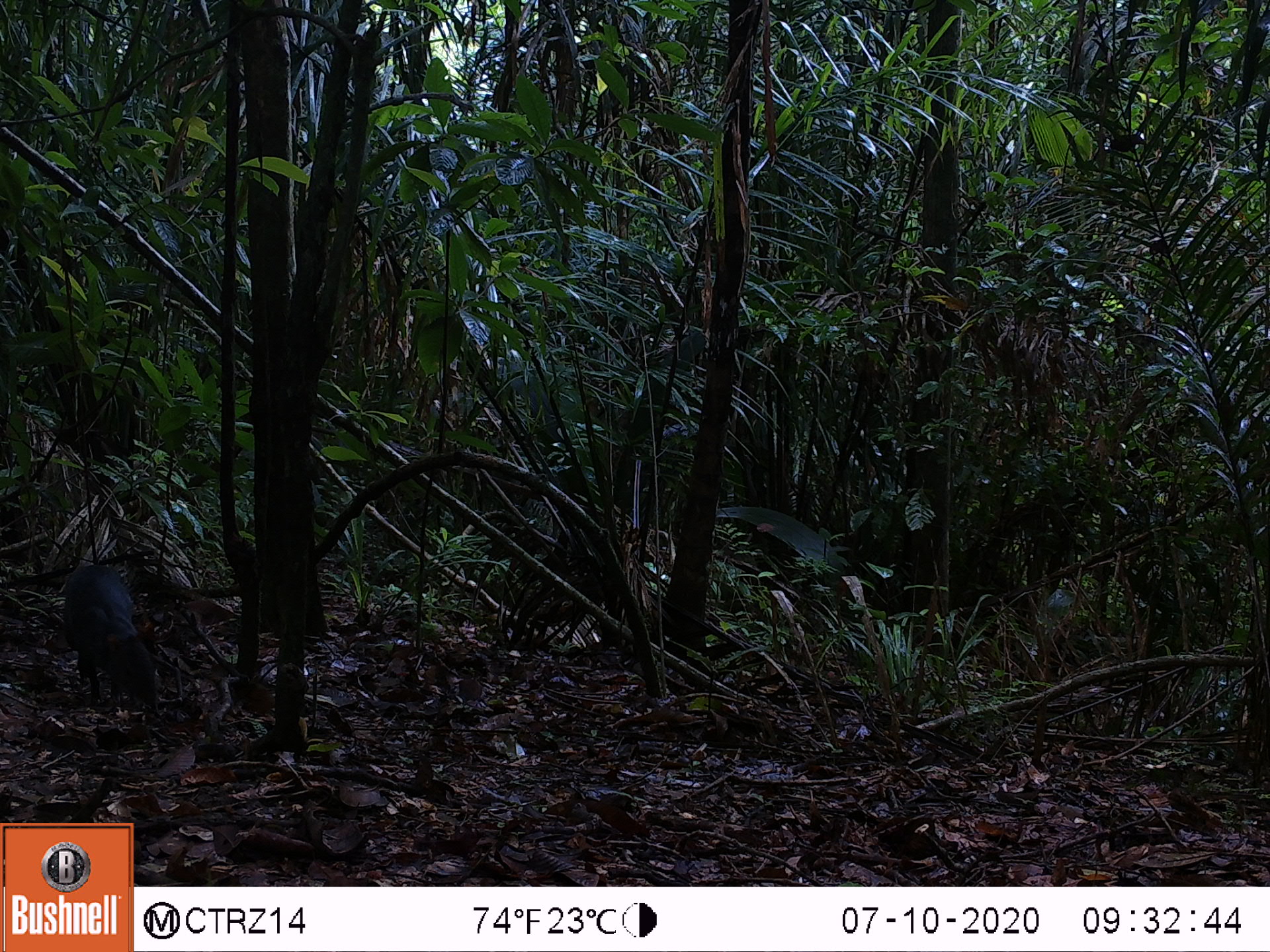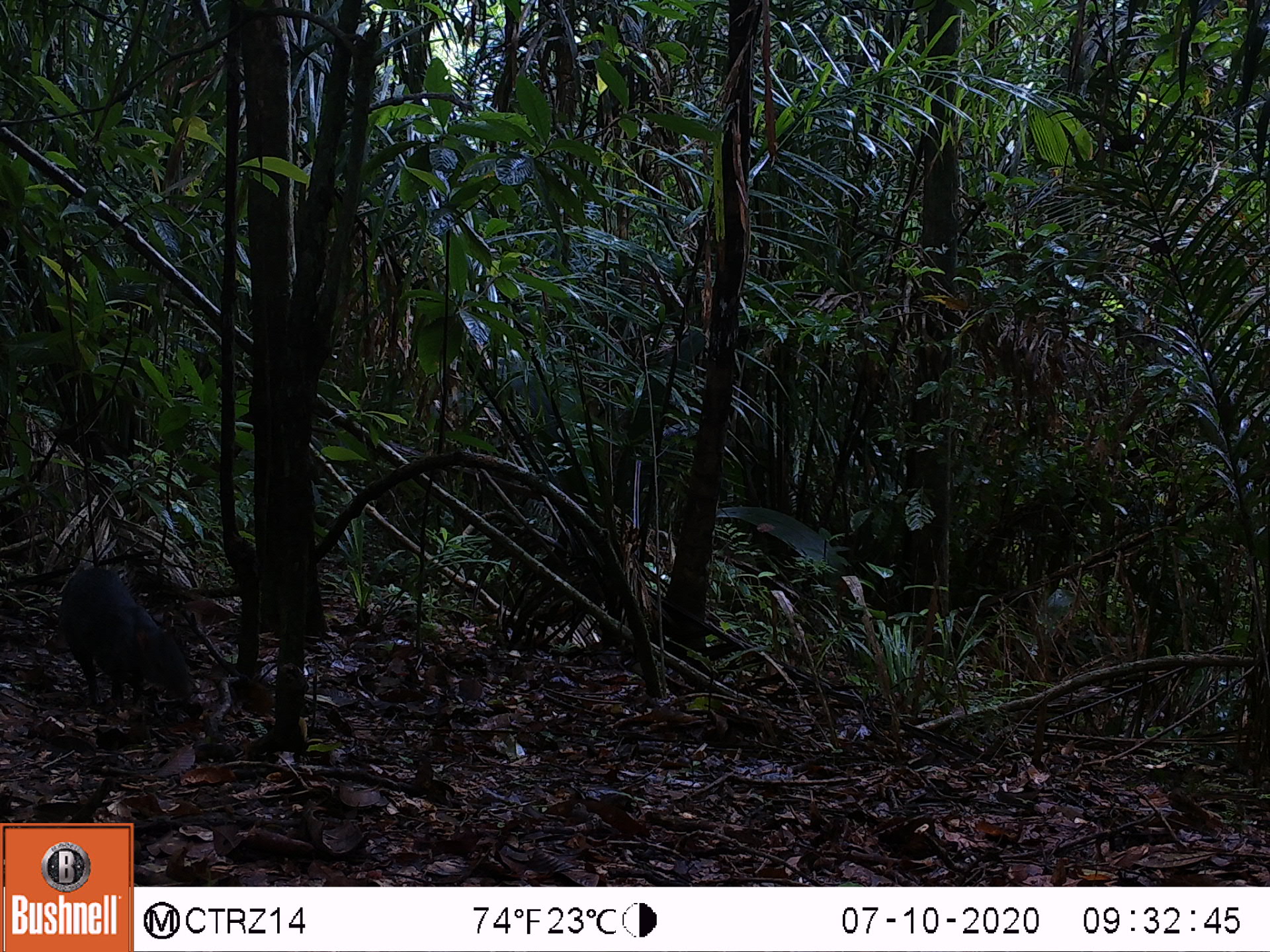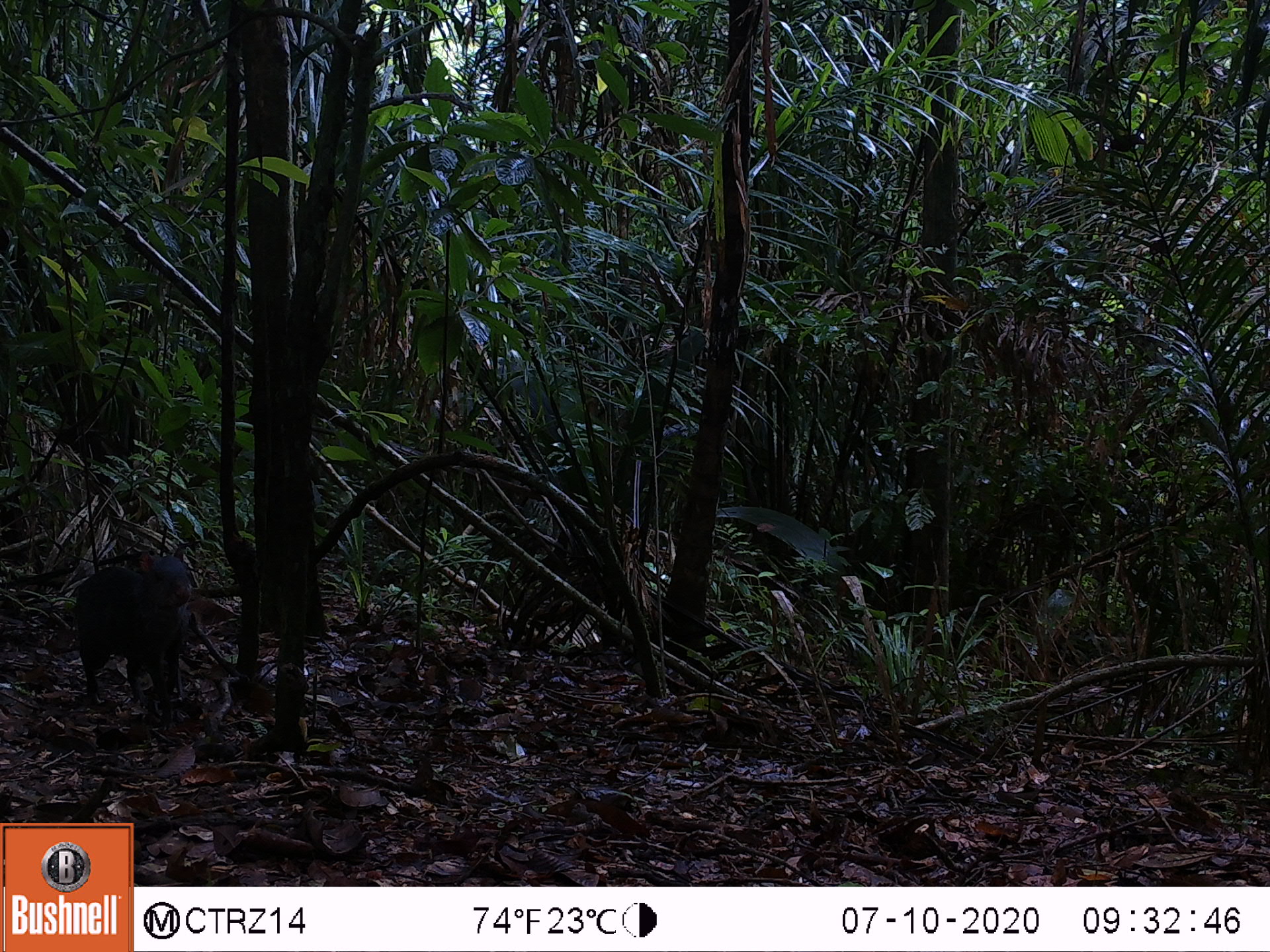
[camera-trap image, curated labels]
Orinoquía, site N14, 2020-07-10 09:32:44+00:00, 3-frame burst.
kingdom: Animalia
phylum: Chordata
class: Mammalia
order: Rodentia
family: Dasyproctidae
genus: Dasyprocta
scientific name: Dasyprocta fuliginosa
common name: black agouti